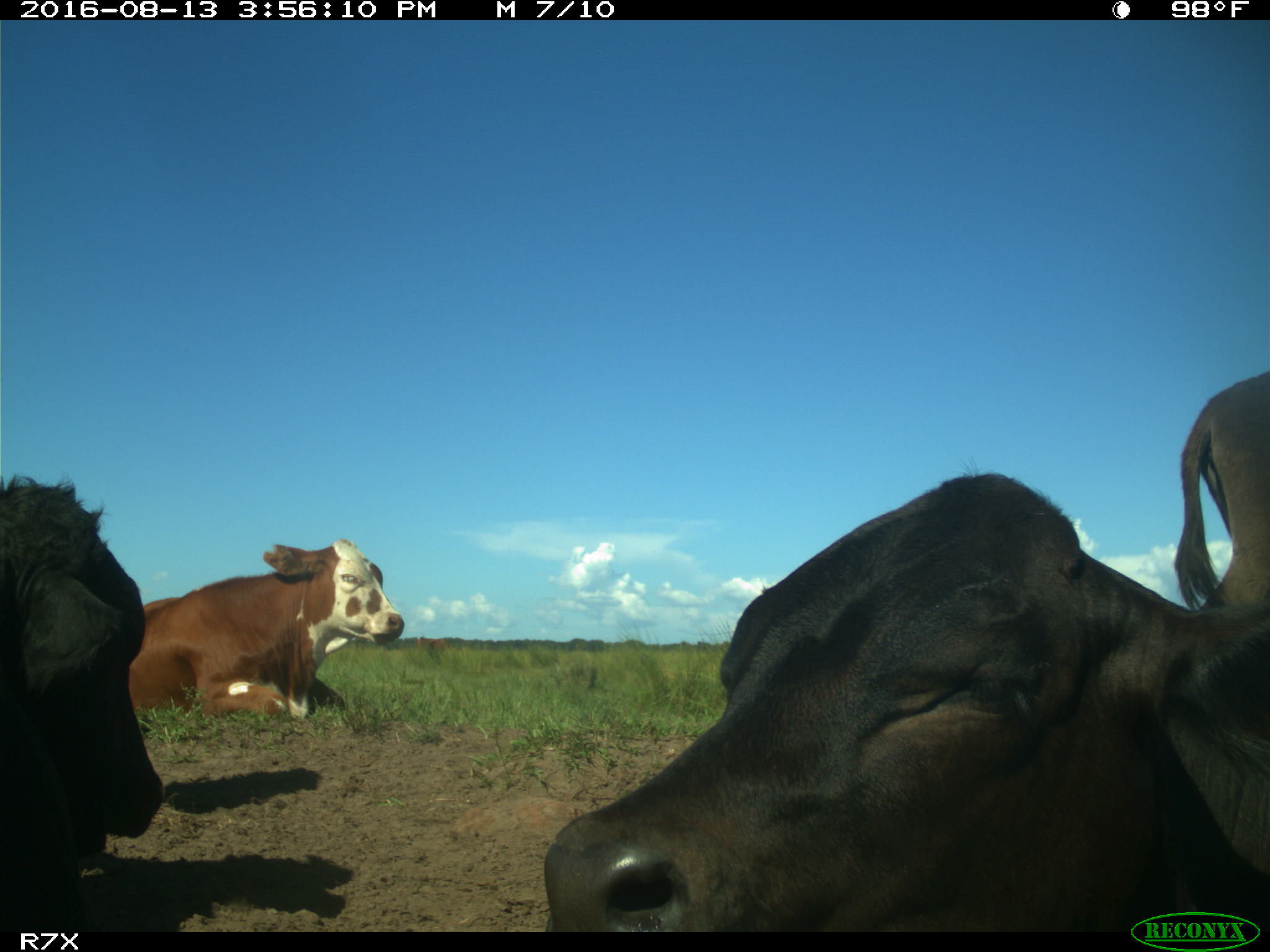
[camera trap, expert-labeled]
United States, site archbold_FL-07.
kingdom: Animalia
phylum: Chordata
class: Mammalia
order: Artiodactyla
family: Bovidae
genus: Bos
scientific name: Bos taurus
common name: domestic cow